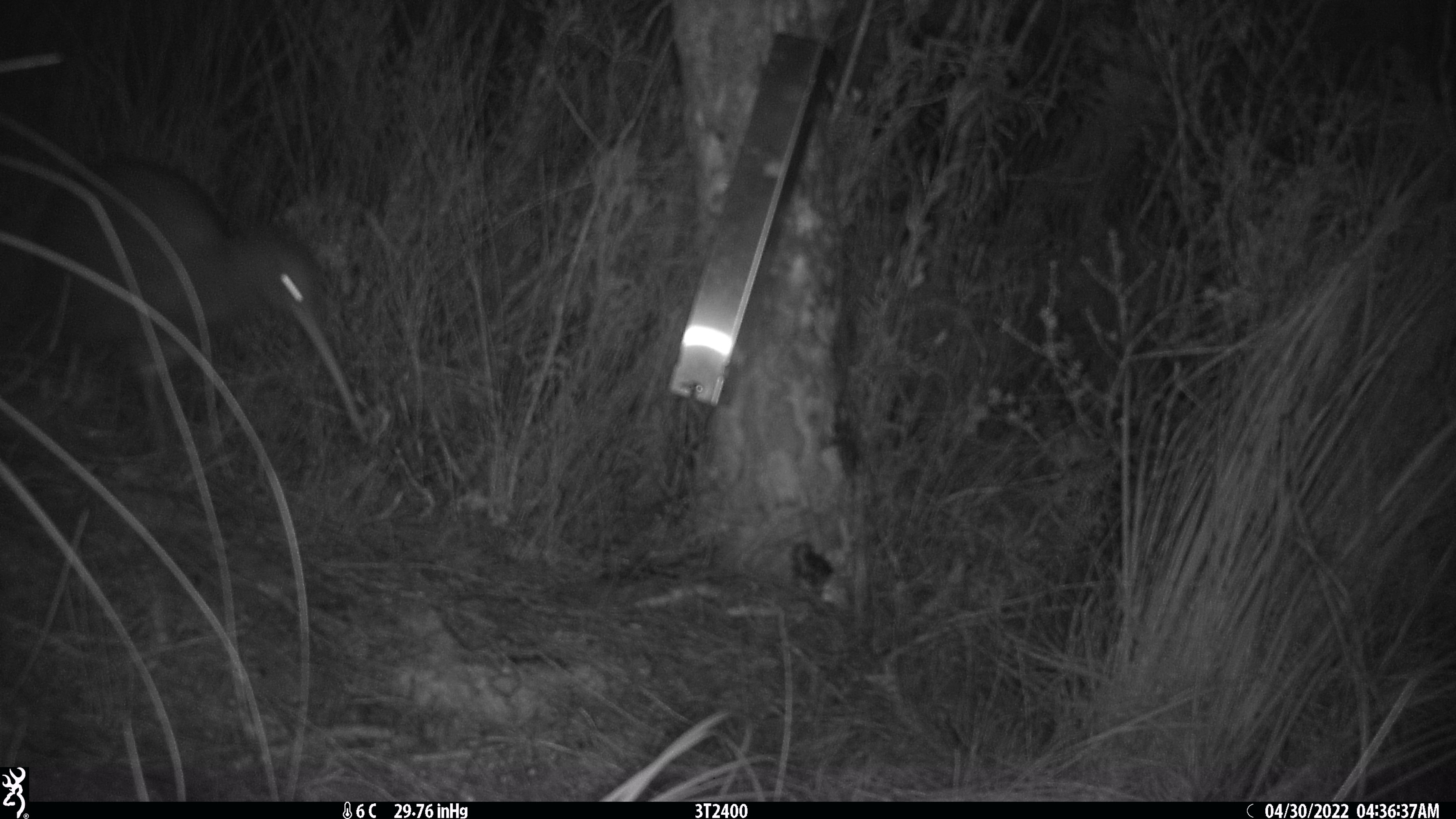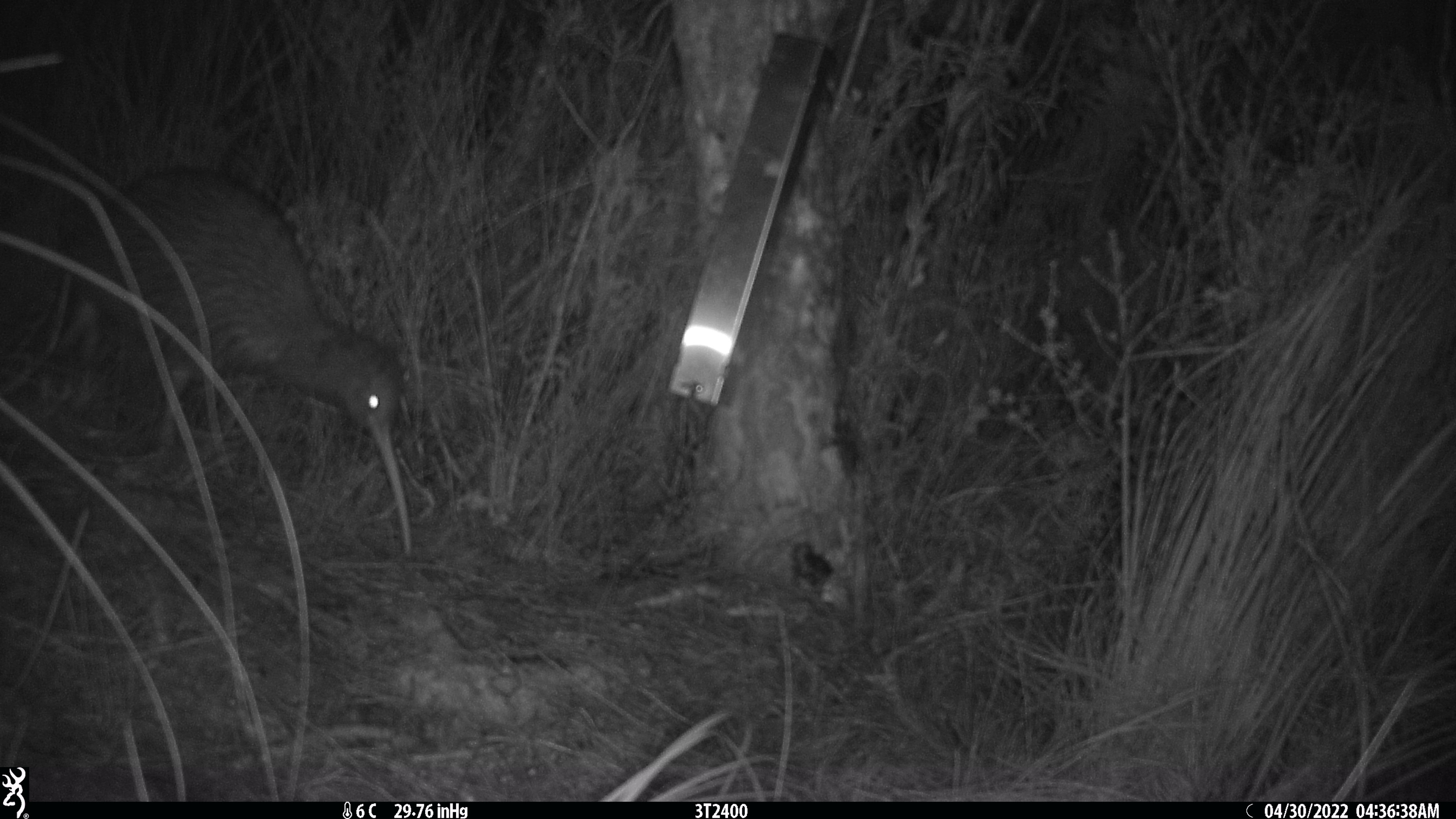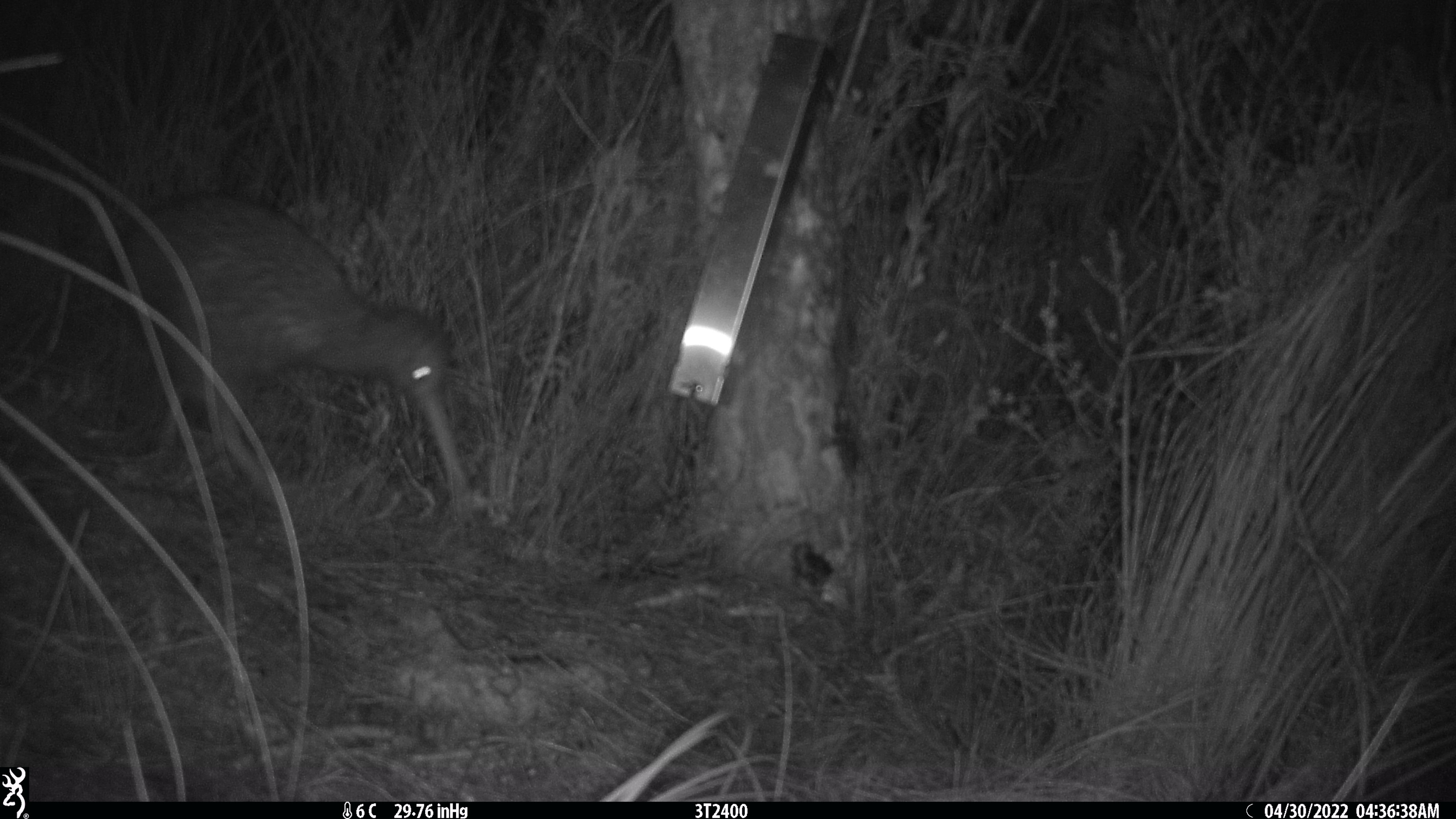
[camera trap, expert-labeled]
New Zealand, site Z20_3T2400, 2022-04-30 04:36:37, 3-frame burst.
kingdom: Animalia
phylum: Chordata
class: Aves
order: Apterygiformes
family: Apterygidae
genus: Apteryx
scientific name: Apteryx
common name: kiwi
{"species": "kiwi (Apteryx)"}